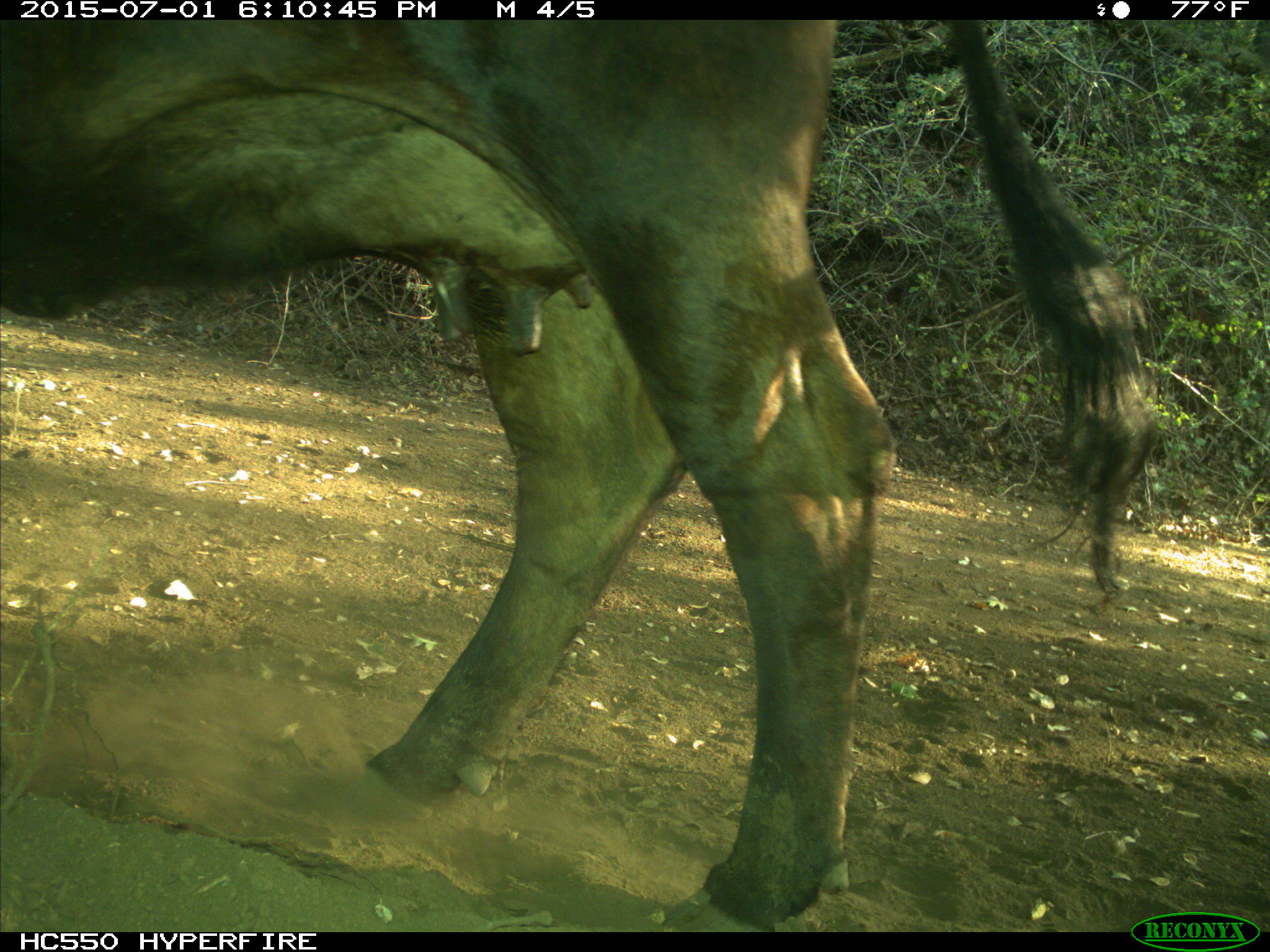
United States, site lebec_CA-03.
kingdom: Animalia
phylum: Chordata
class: Mammalia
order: Artiodactyla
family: Bovidae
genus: Bos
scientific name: Bos taurus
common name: domestic cow